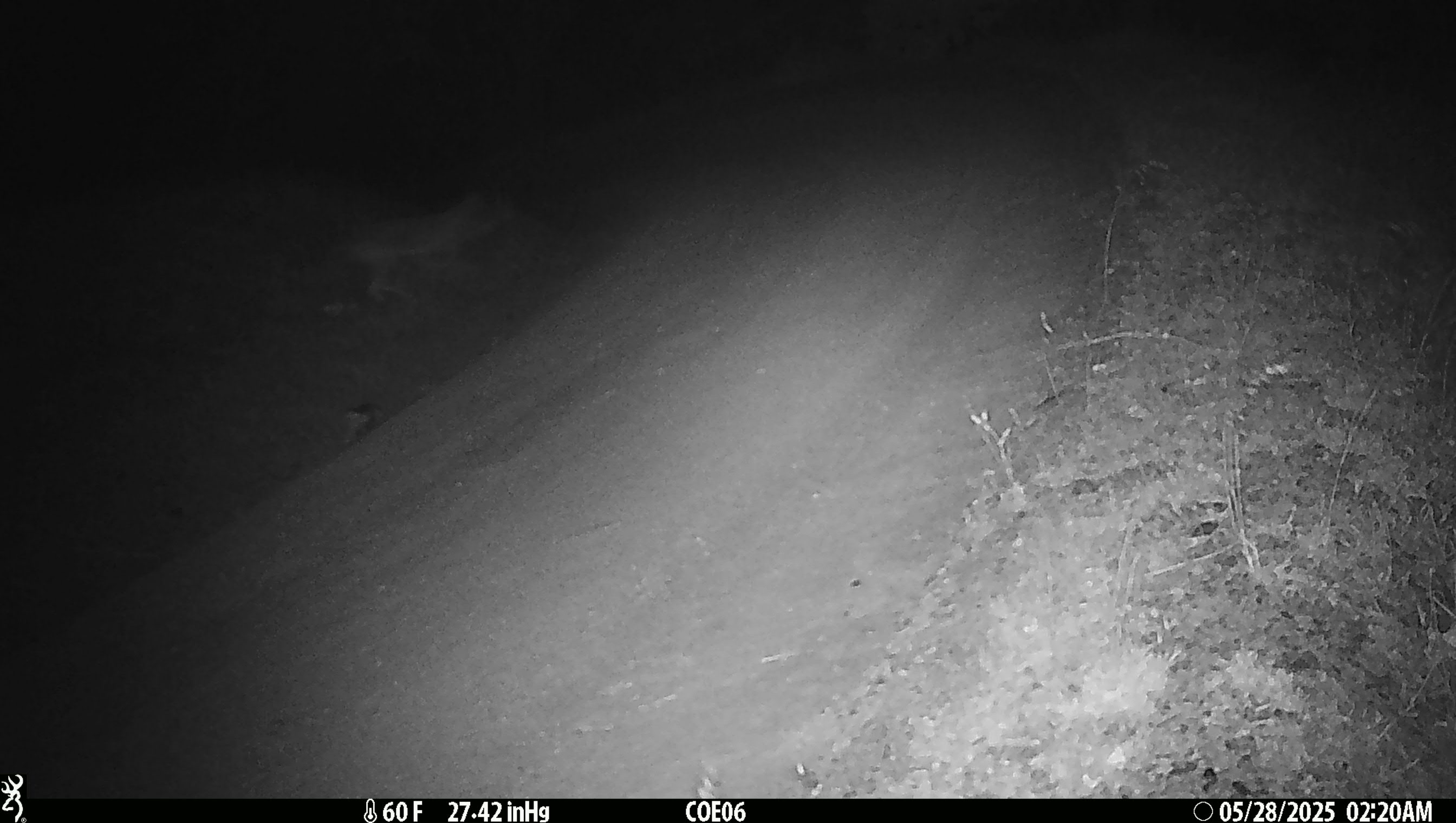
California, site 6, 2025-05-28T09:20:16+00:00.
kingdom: Animalia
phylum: Chordata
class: Mammalia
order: Carnivora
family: Canidae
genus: Canis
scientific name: Canis latrans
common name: coyote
Coyote (Canis latrans).